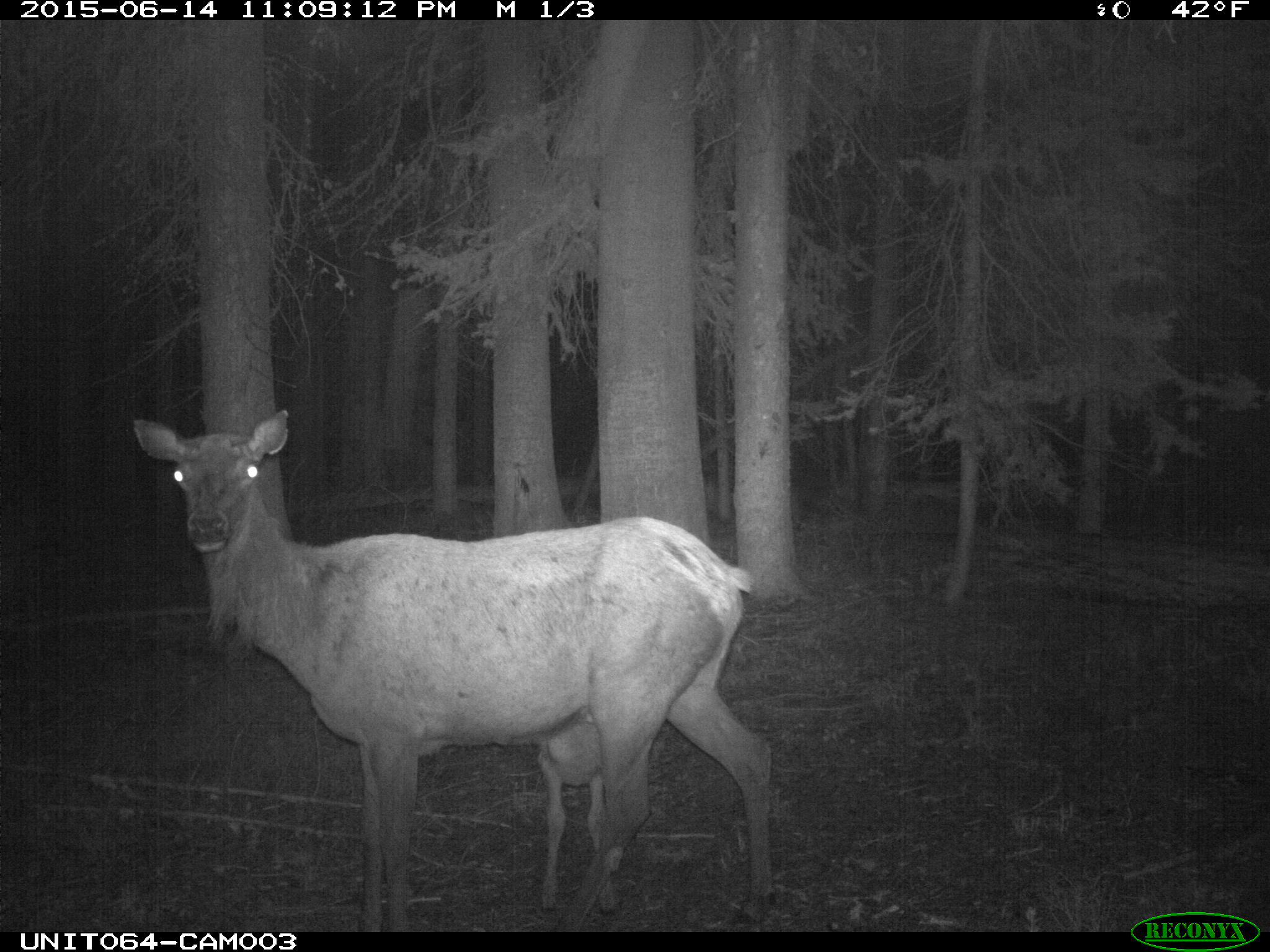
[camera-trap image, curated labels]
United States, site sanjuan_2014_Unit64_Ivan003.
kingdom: Animalia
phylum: Chordata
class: Mammalia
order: Artiodactyla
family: Cervidae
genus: Cervus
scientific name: Cervus elaphus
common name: red deer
Cervus elaphus (red deer).